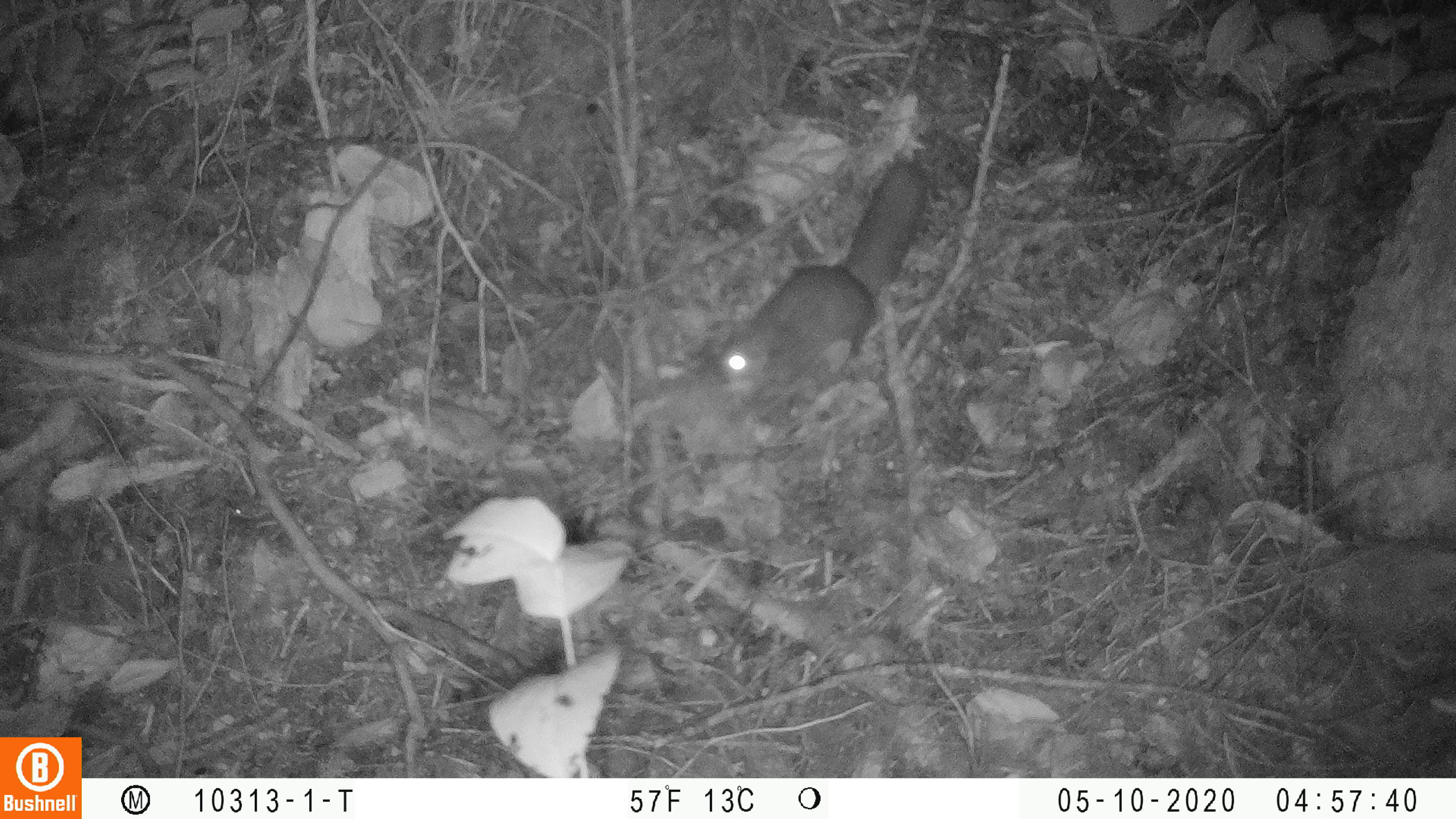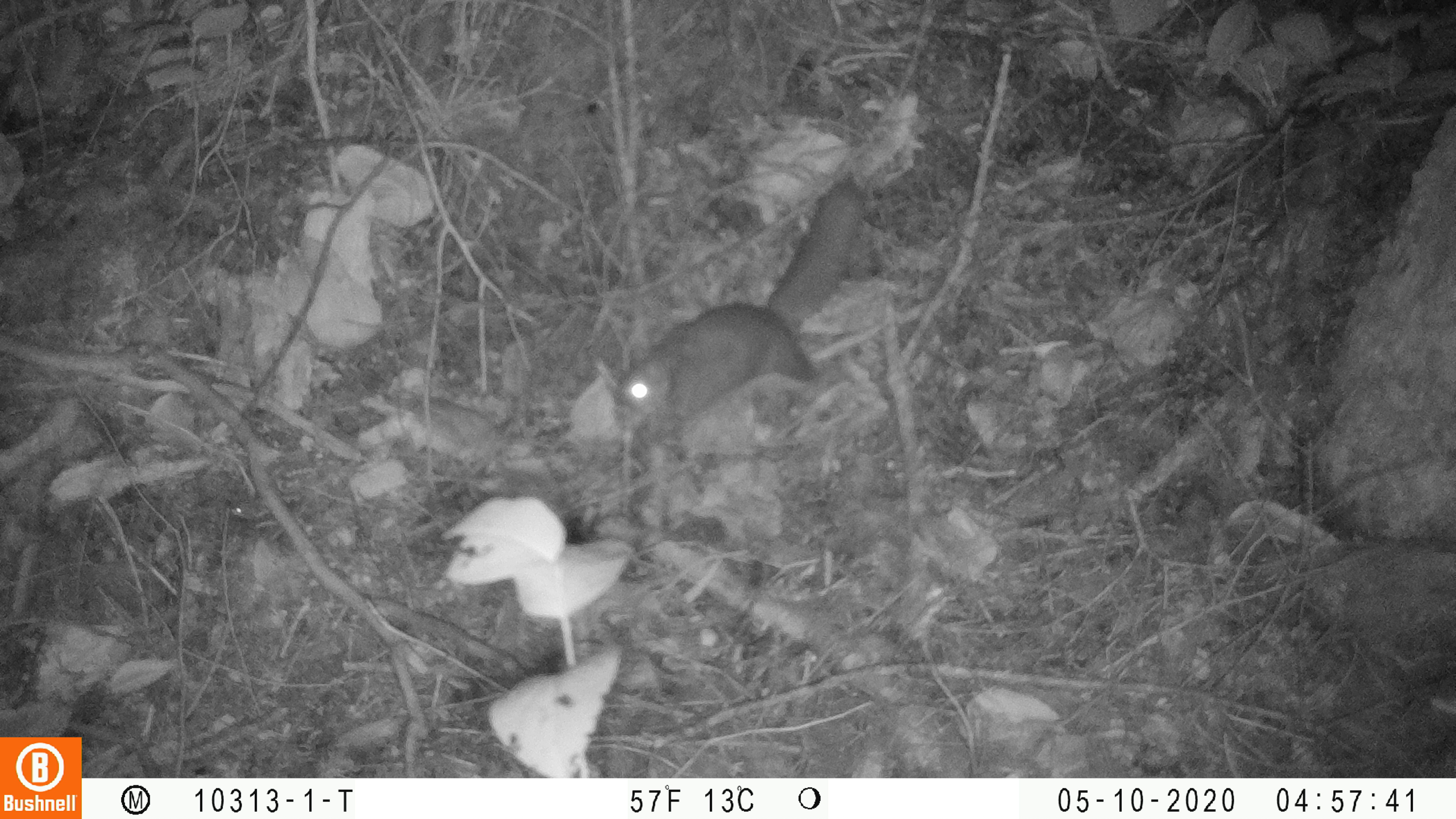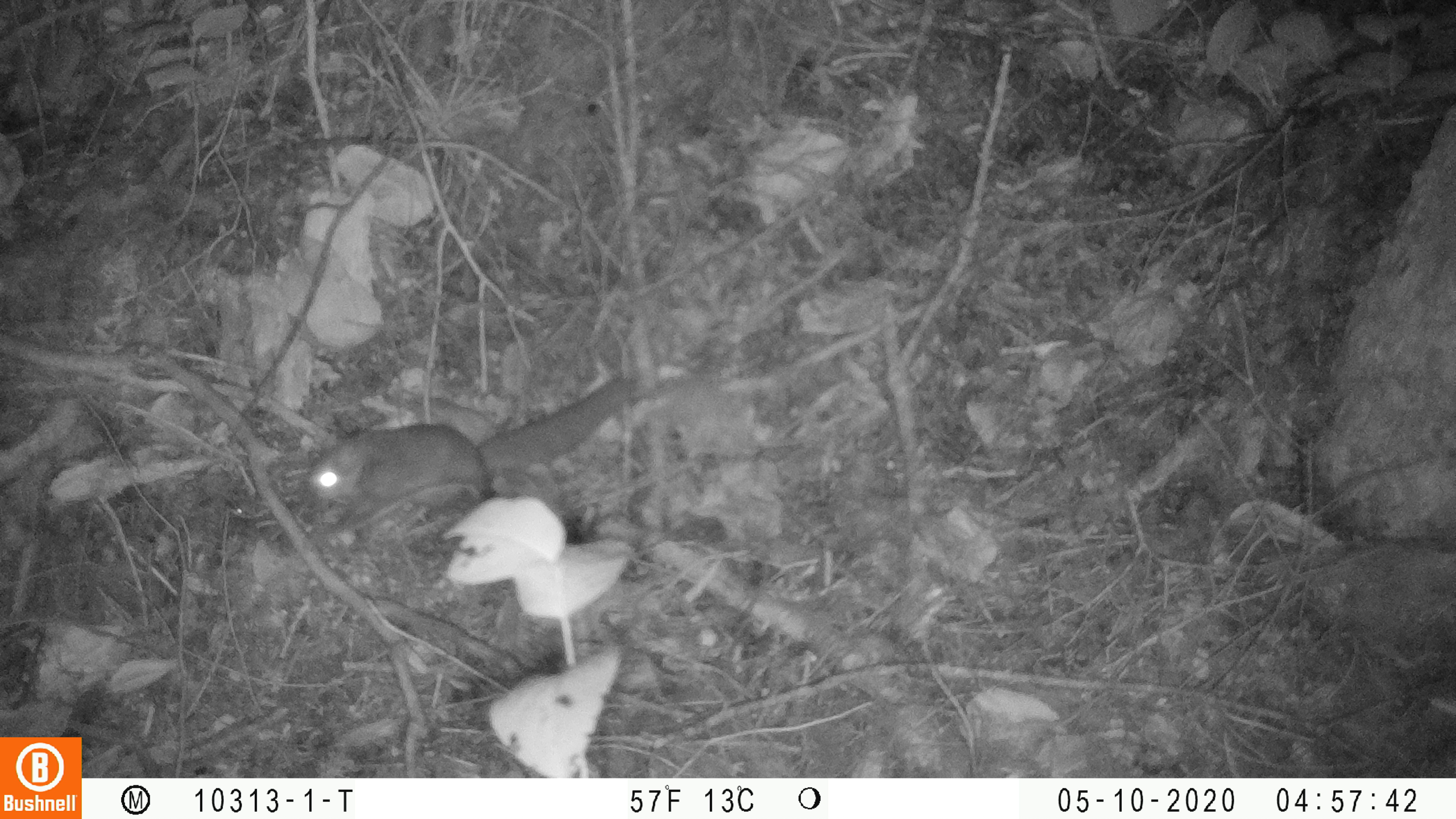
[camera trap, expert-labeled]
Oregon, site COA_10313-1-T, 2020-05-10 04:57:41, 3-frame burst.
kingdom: Animalia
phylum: Chordata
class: Mammalia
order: Rodentia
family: Sciuridae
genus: Glaucomys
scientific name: Glaucomys oregonensis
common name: humboldt's flying squirrel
Humboldt's flying squirrel (Glaucomys oregonensis).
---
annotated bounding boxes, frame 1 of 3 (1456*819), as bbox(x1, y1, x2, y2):
humboldt's flying squirrel: bbox(707, 151, 935, 398)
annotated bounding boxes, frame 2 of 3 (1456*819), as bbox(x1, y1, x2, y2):
humboldt's flying squirrel: bbox(605, 169, 878, 453)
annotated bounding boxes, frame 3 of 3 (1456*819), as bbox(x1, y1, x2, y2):
humboldt's flying squirrel: bbox(295, 369, 648, 520)